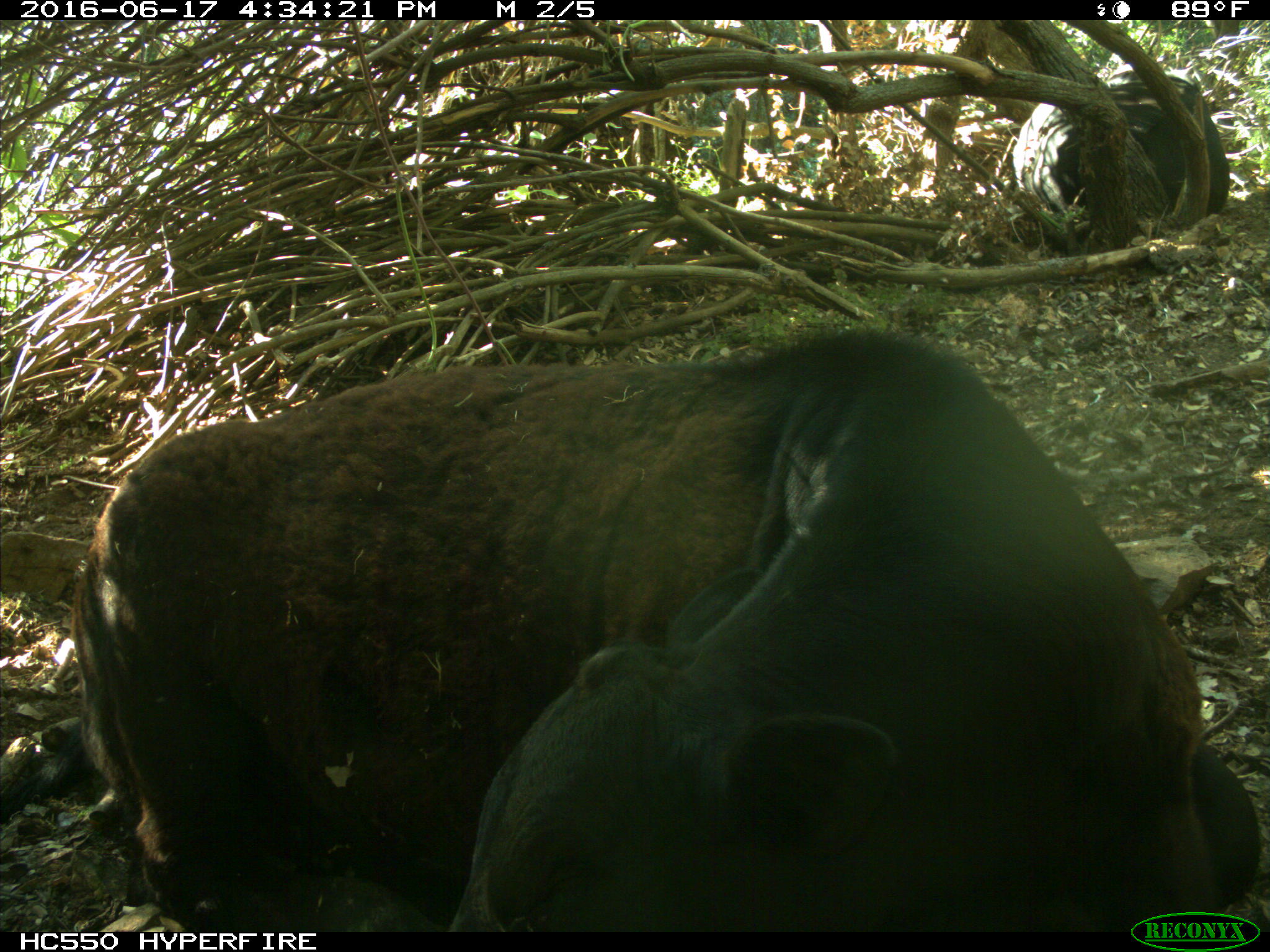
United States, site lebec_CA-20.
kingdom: Animalia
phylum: Chordata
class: Mammalia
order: Artiodactyla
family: Bovidae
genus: Bos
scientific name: Bos taurus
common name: domestic cow